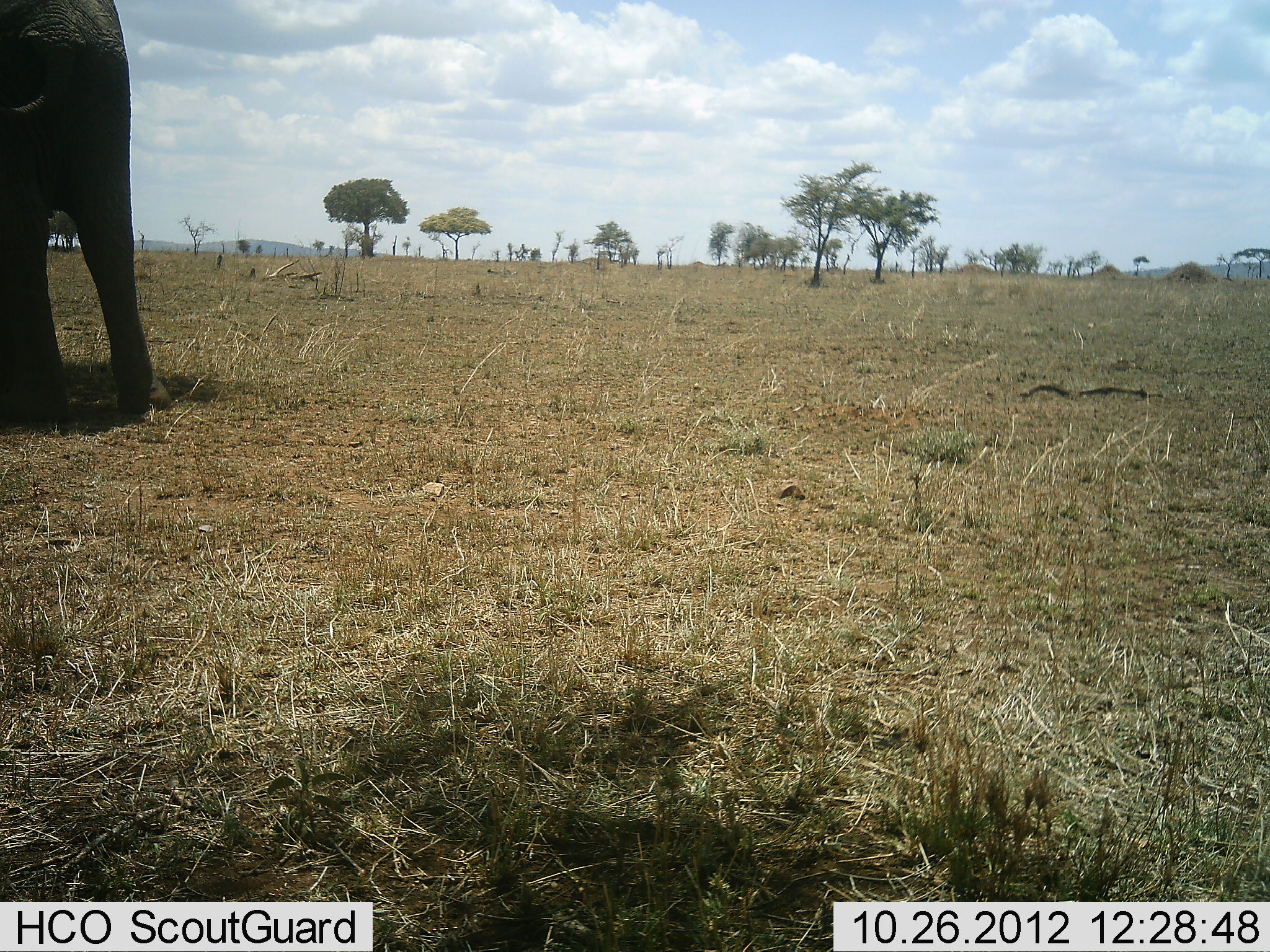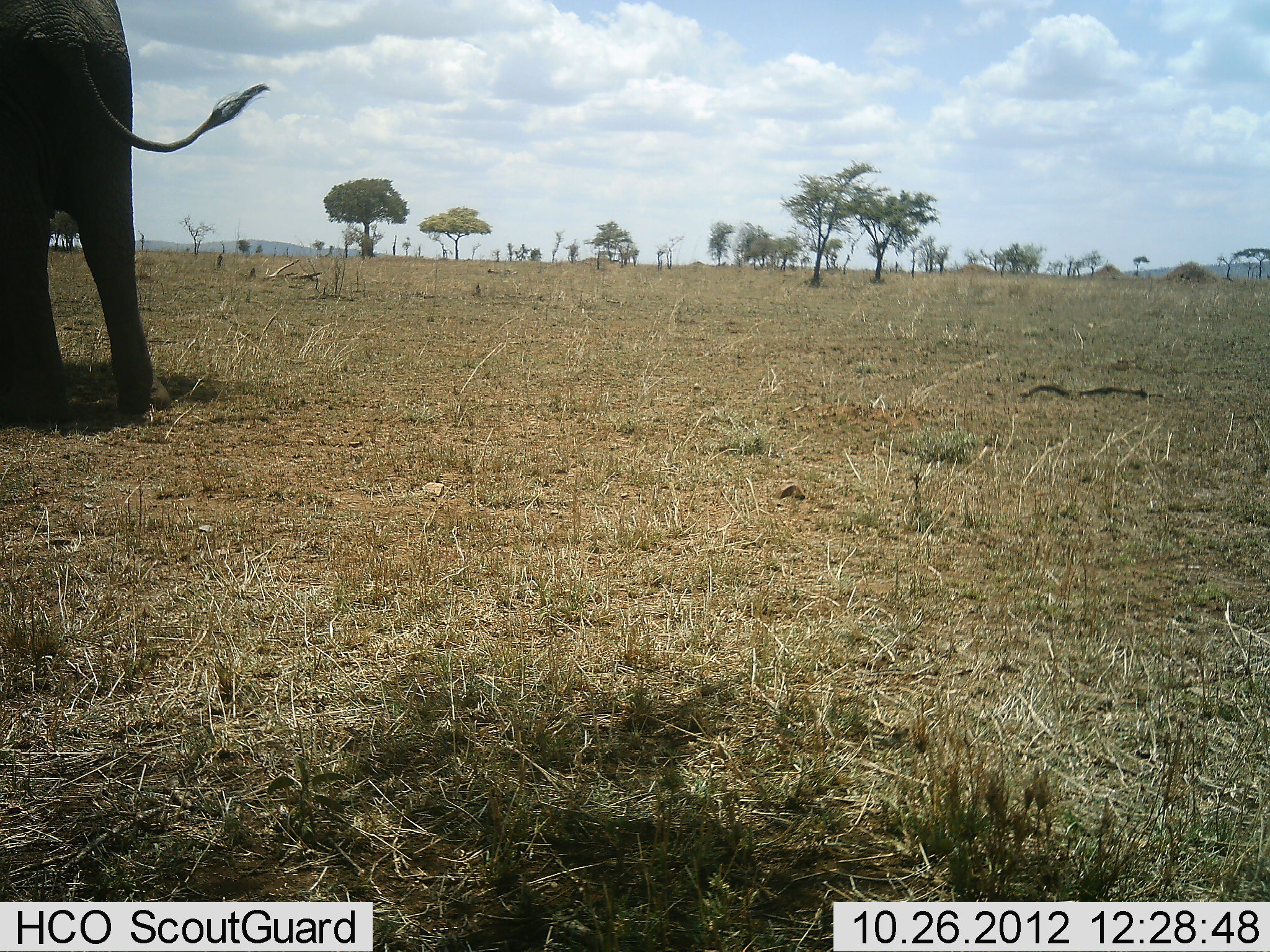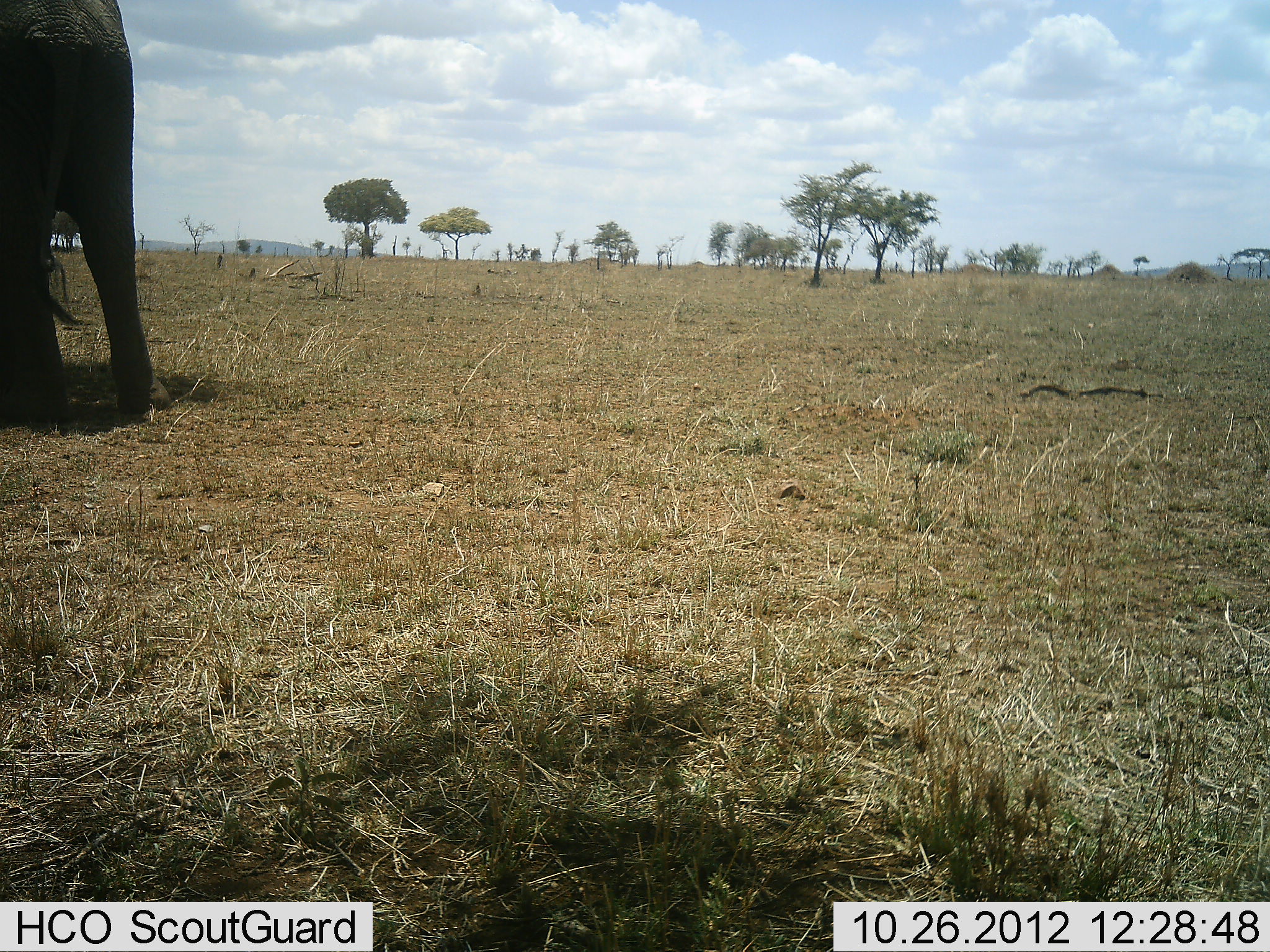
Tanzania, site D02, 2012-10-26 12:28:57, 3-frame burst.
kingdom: Animalia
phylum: Chordata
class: Mammalia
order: Proboscidea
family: Elephantidae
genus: Loxodonta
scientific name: Loxodonta africana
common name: african bush elephant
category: elephant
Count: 1.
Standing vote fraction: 100%.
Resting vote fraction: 0%.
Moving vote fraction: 0%.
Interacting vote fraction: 0%.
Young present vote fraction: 0%.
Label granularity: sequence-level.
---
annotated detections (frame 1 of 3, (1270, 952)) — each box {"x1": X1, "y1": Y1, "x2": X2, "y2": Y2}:
animal: {"x1": 0, "y1": 0, "x2": 172, "y2": 426}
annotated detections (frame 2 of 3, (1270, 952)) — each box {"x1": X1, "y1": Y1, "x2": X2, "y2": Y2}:
animal: {"x1": 0, "y1": 0, "x2": 270, "y2": 423}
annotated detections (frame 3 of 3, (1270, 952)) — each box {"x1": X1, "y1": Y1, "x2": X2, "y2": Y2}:
animal: {"x1": 0, "y1": 0, "x2": 157, "y2": 430}